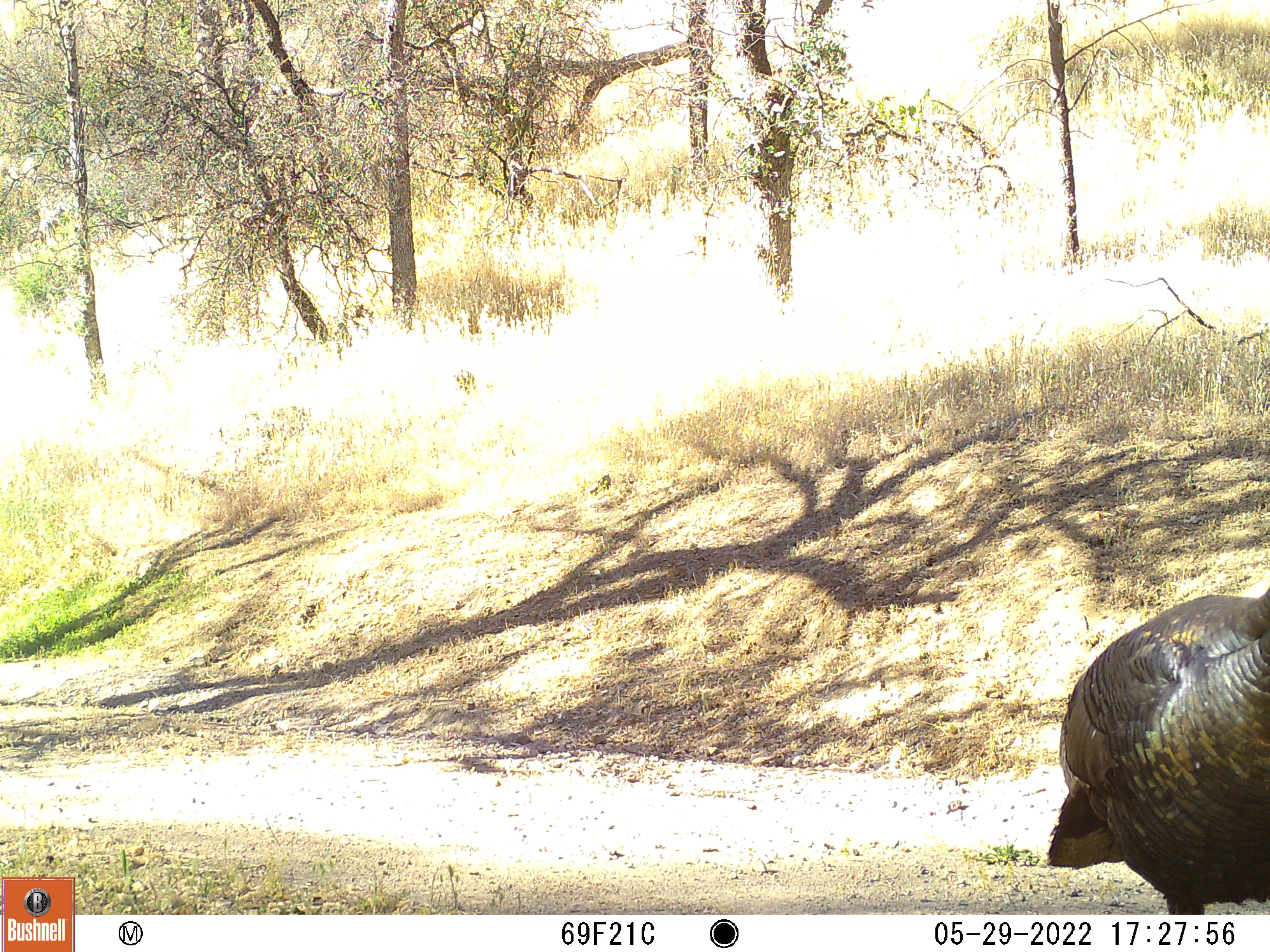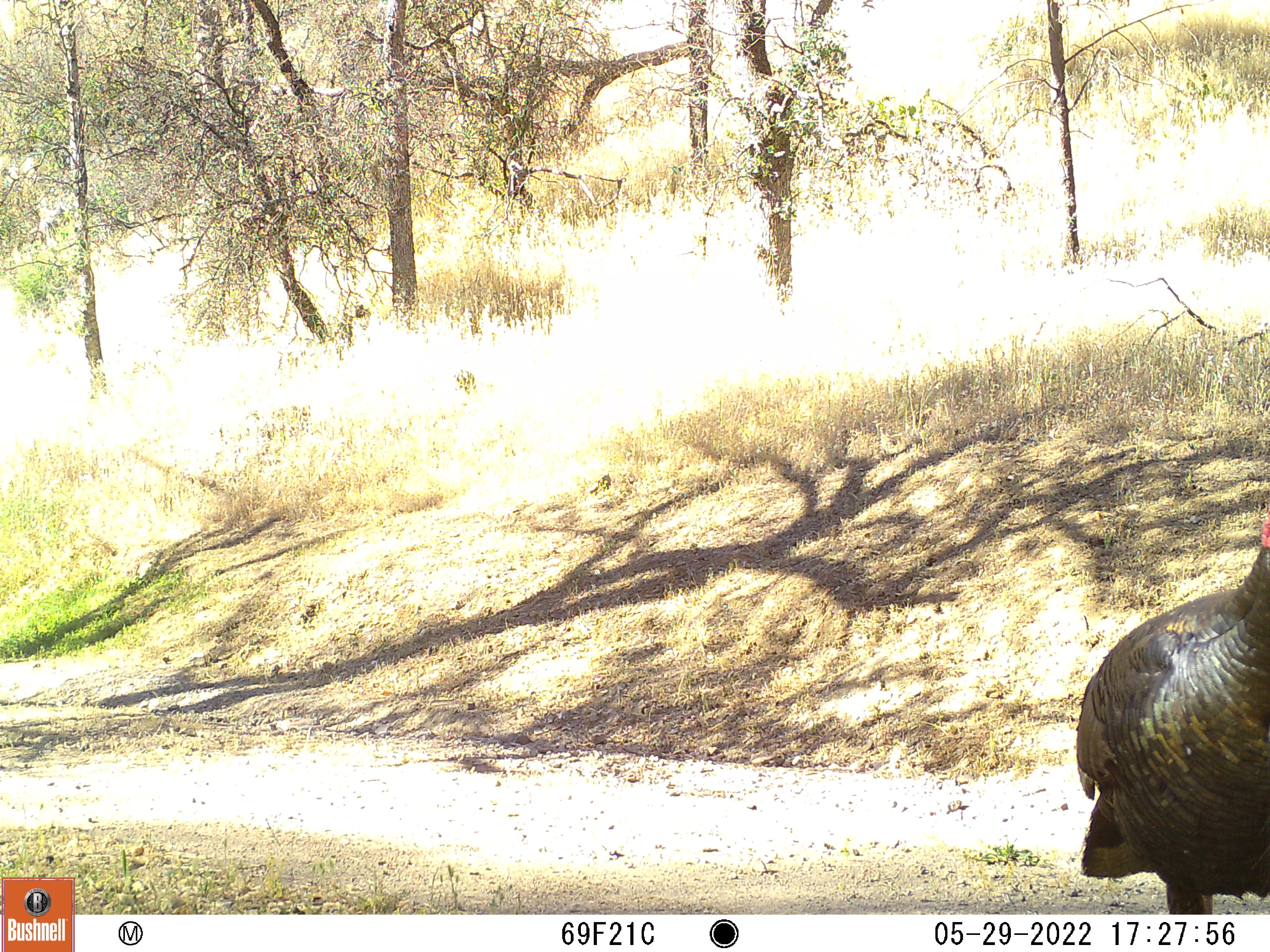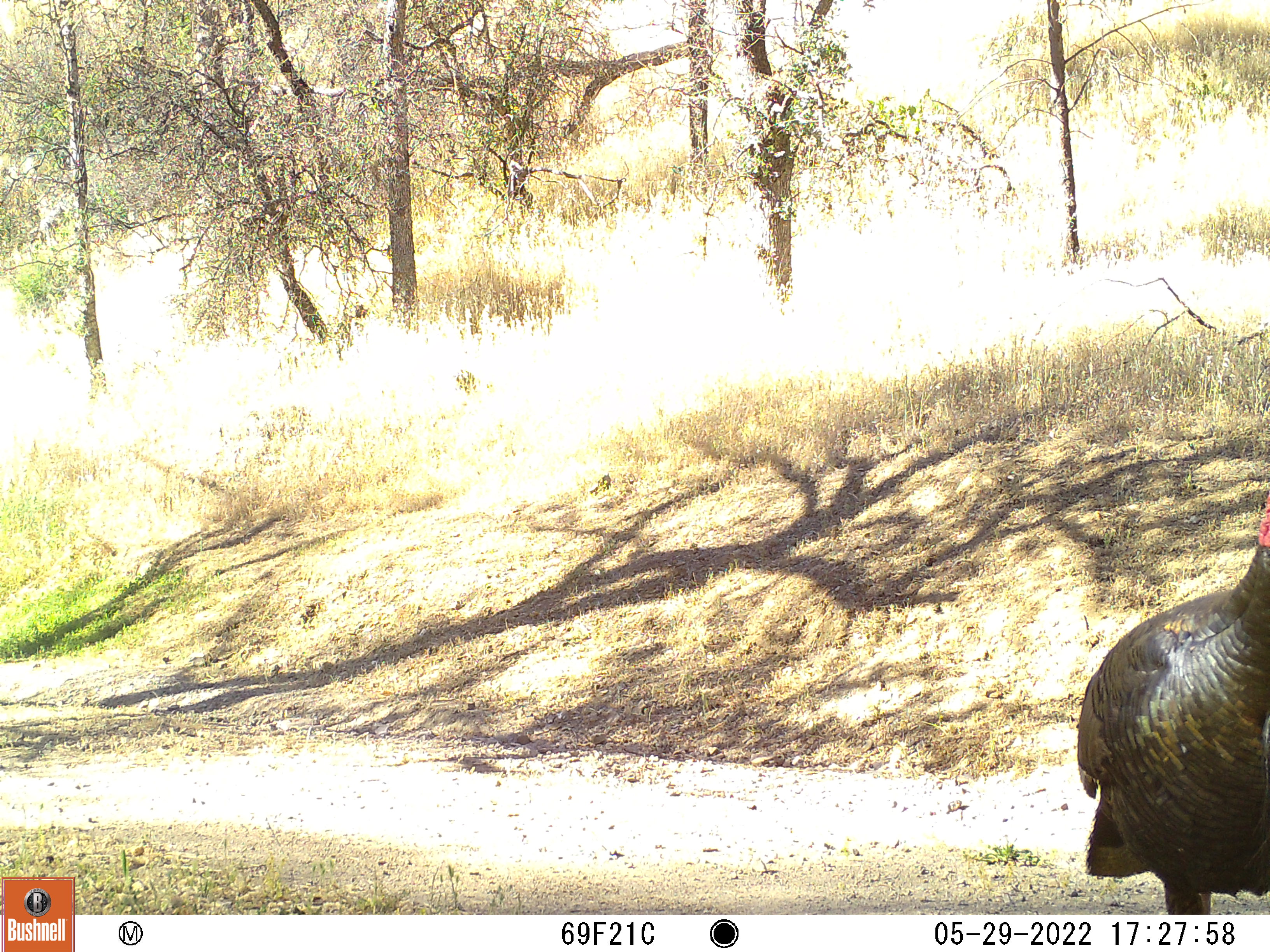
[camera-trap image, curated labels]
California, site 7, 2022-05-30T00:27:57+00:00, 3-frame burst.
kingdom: Animalia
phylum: Chordata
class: Aves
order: Galliformes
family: Phasianidae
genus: Meleagris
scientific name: Meleagris gallopavo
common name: turkey